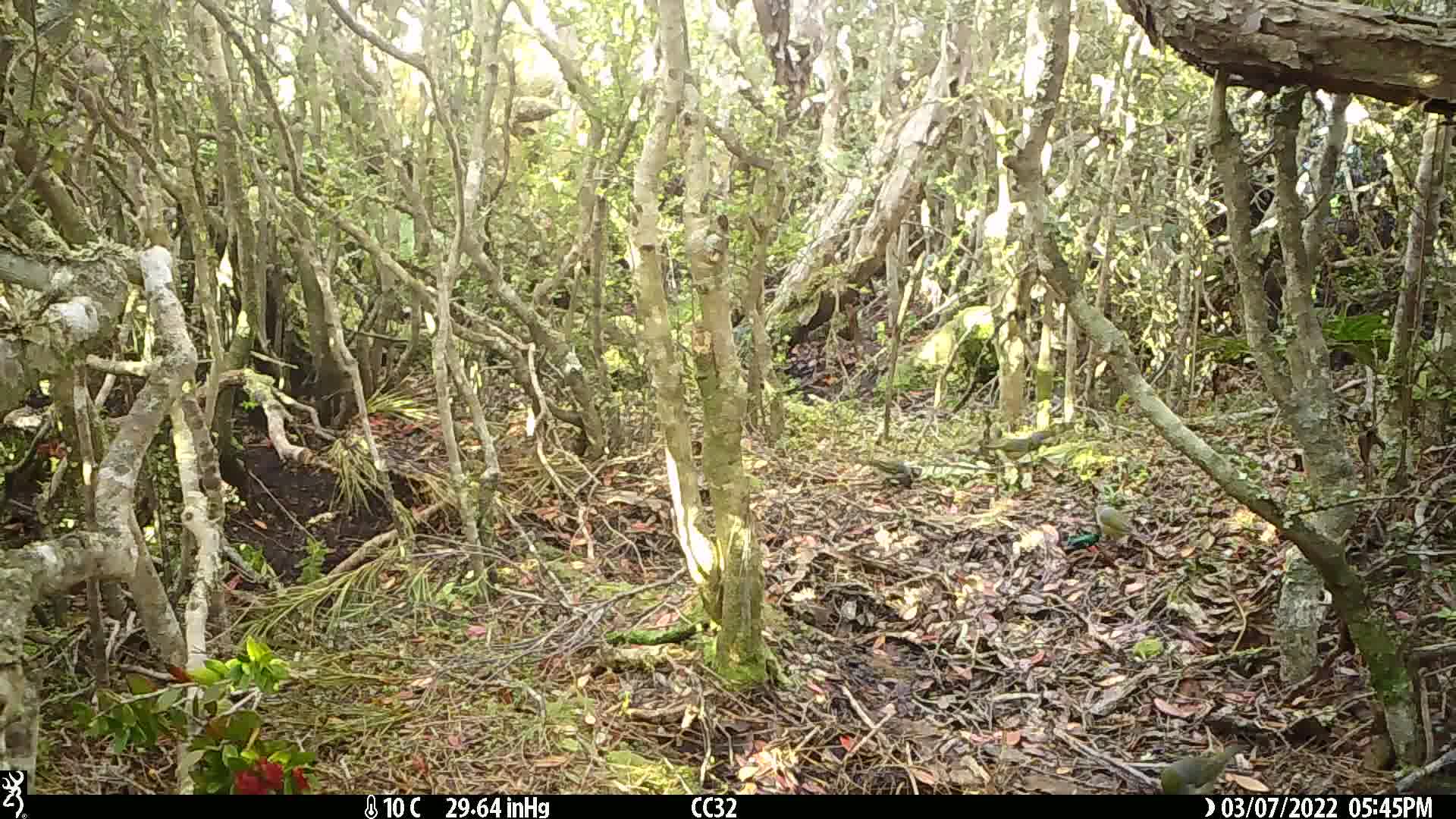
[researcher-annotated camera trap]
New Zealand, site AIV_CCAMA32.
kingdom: Animalia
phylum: Chordata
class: Aves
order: Passeriformes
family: Zosteropidae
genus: Zosterops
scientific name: Zosterops lateralis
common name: silvereye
Silvereye (Zosterops lateralis).